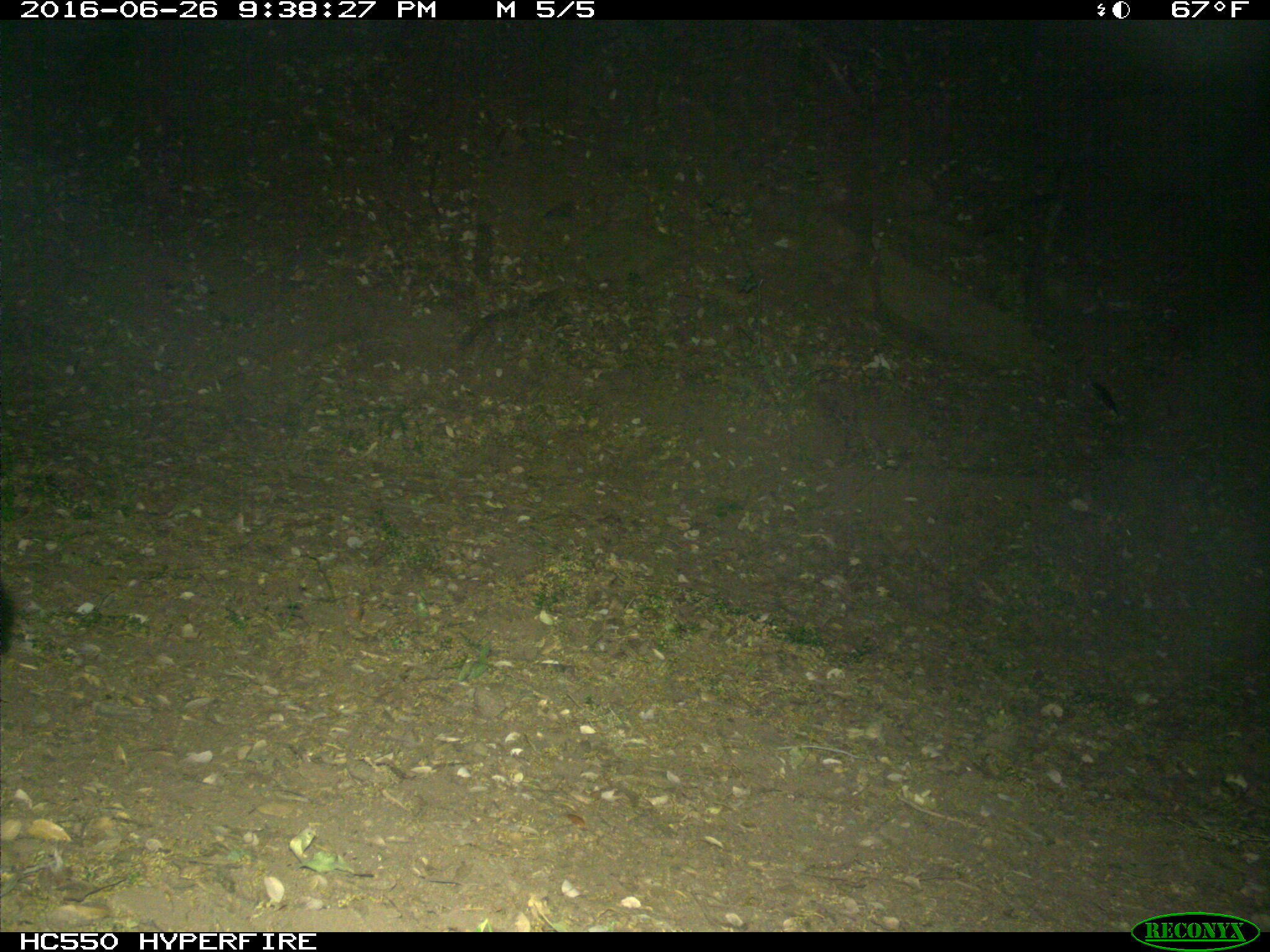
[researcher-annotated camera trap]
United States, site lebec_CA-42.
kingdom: Animalia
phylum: Chordata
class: Mammalia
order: Carnivora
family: Canidae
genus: Urocyon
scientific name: Urocyon cinereoargenteus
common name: gray fox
Urocyon cinereoargenteus (gray fox).